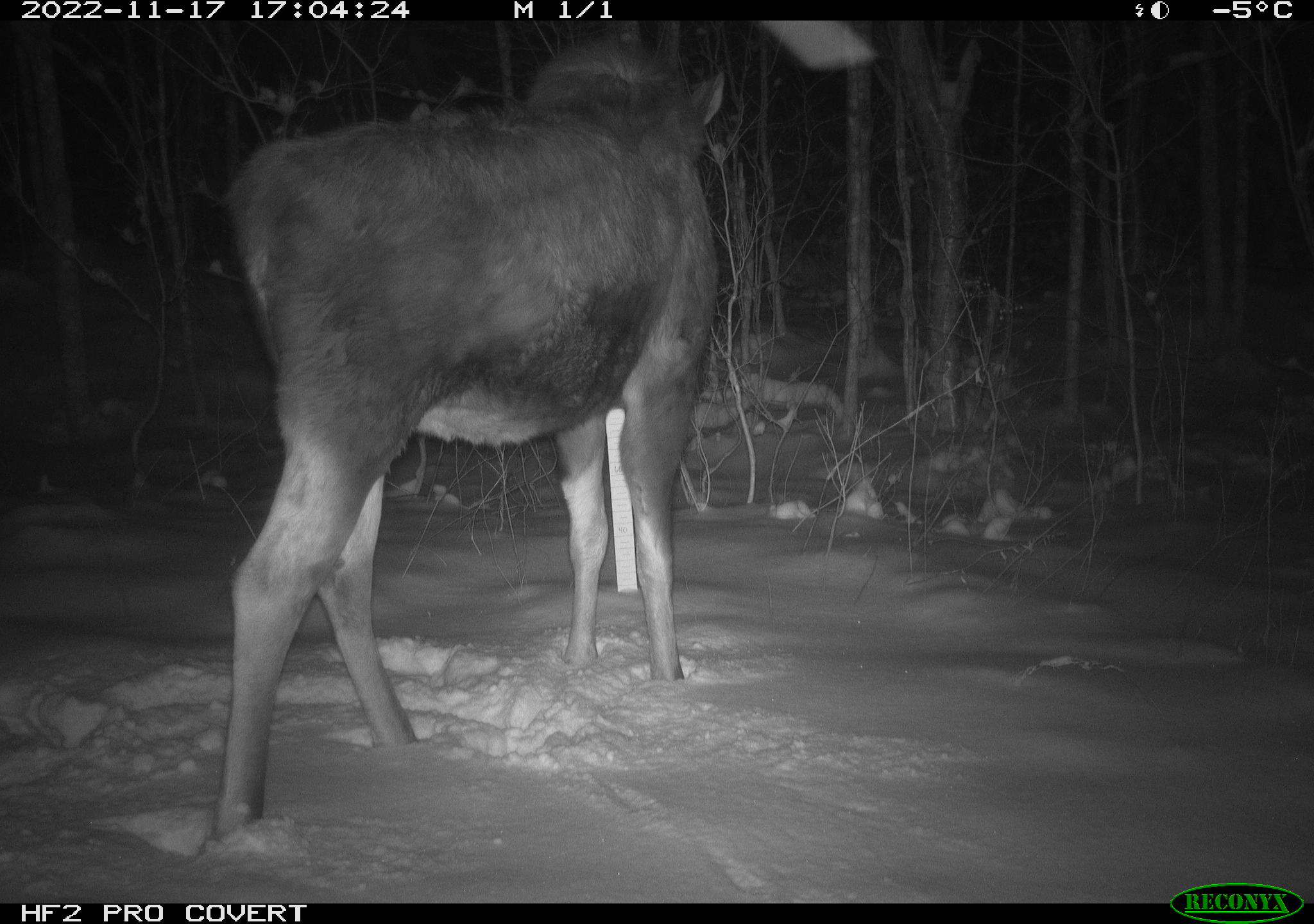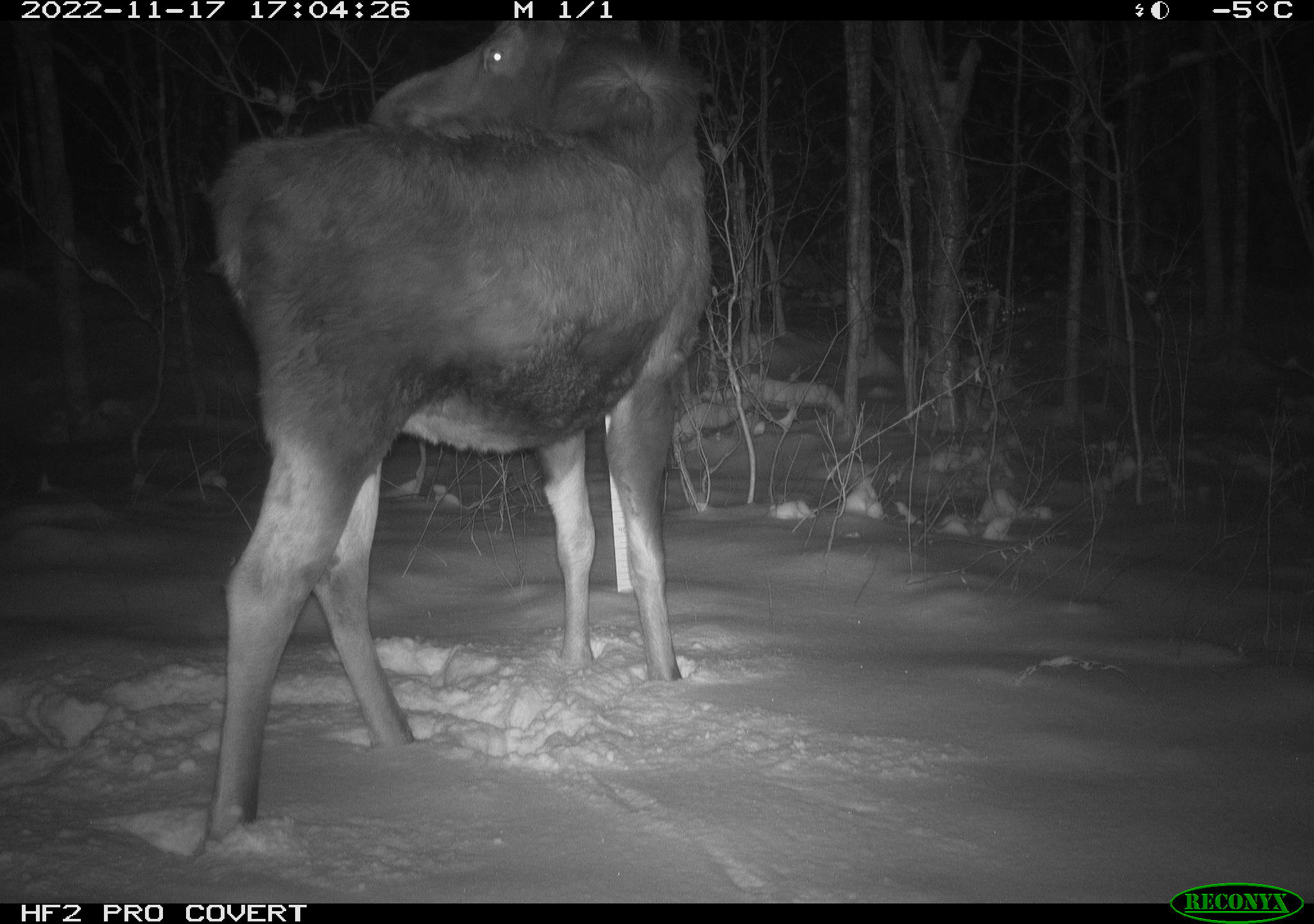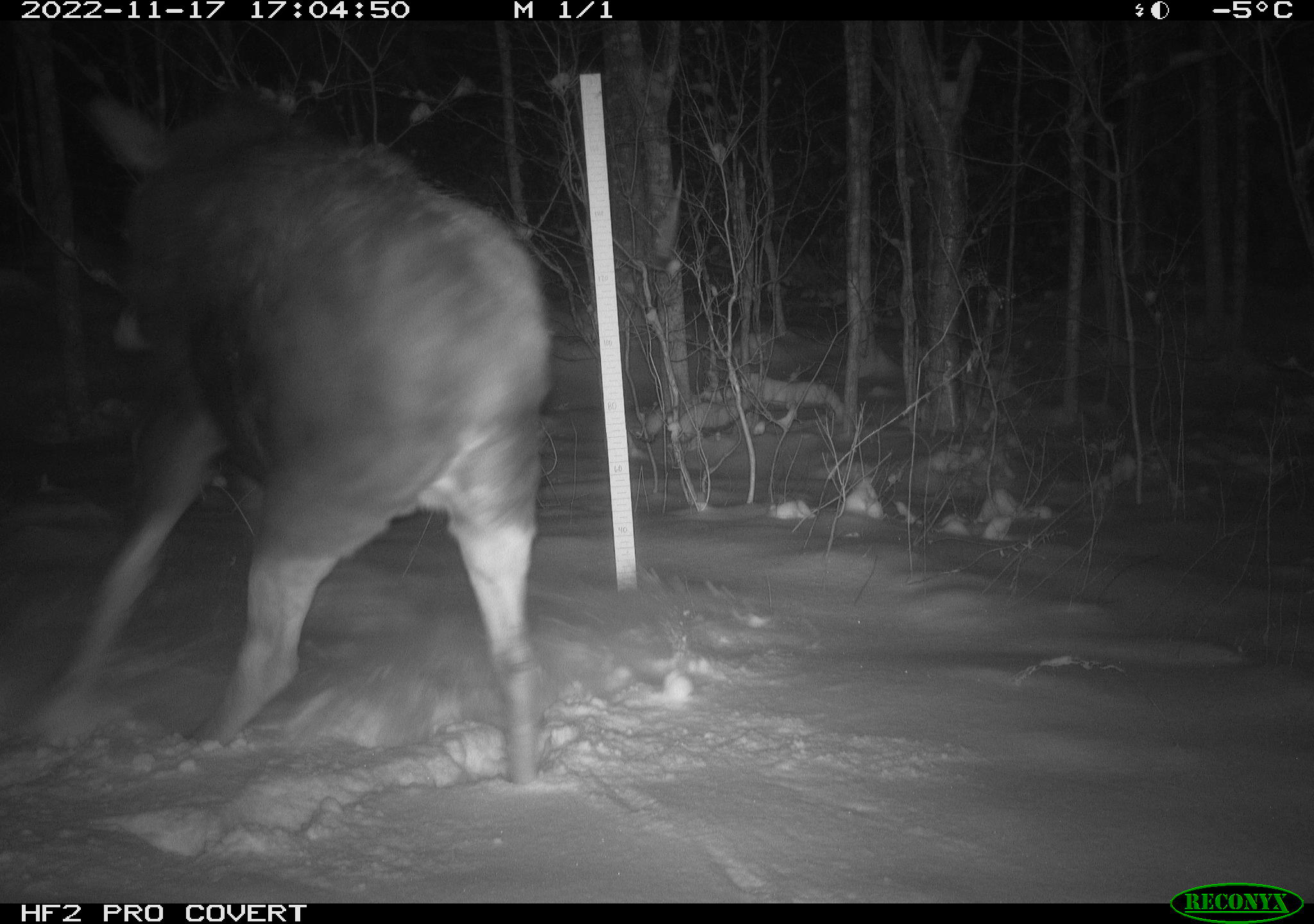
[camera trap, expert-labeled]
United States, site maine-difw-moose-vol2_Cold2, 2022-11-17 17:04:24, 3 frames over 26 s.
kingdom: Animalia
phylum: Chordata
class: Mammalia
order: Artiodactyla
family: Cervidae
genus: Alces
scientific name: Alces alces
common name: moose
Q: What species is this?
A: Moose (Alces alces).